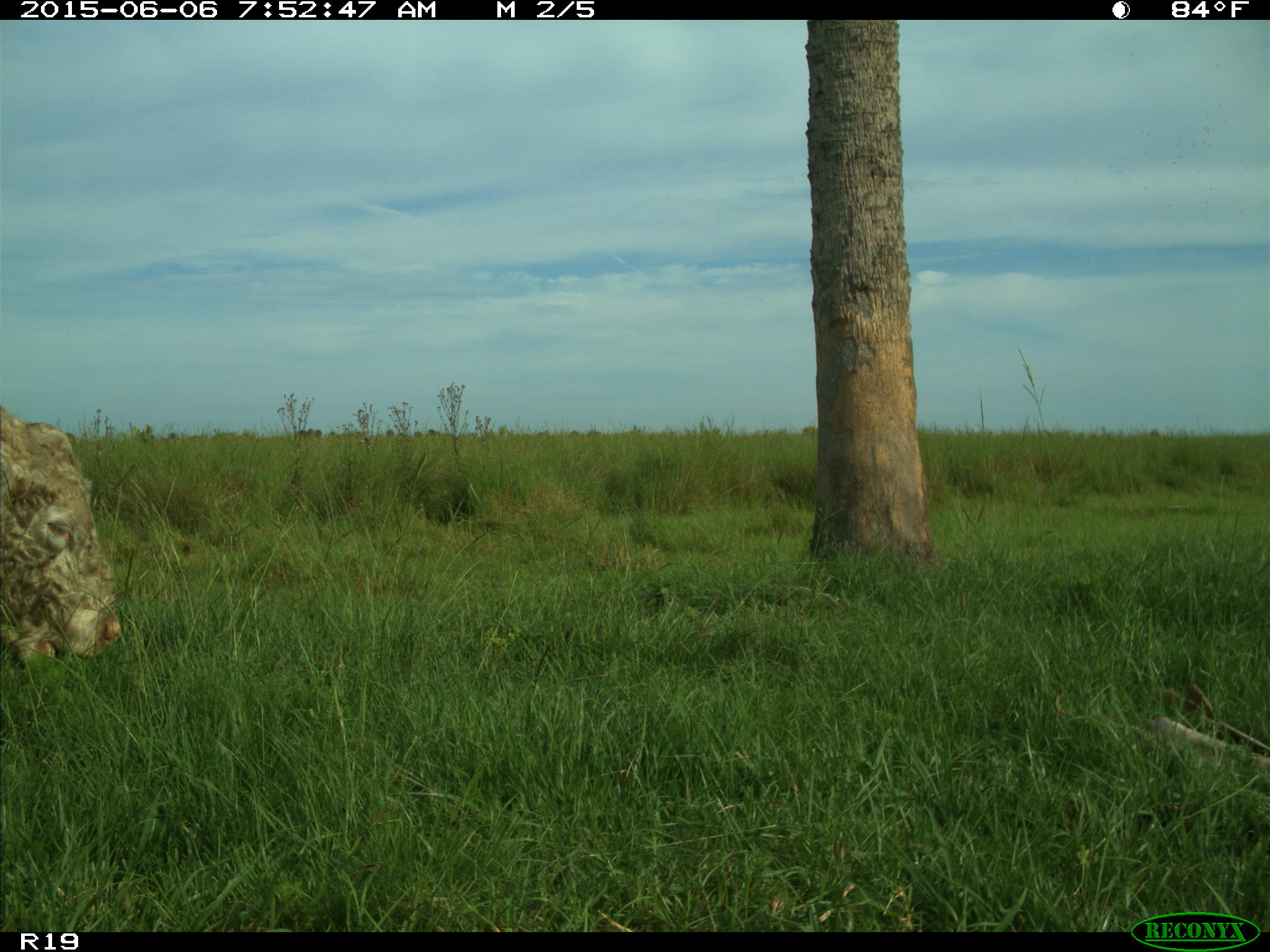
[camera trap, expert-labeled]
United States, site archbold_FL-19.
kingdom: Animalia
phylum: Chordata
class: Mammalia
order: Artiodactyla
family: Bovidae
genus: Bos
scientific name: Bos taurus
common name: domestic cow